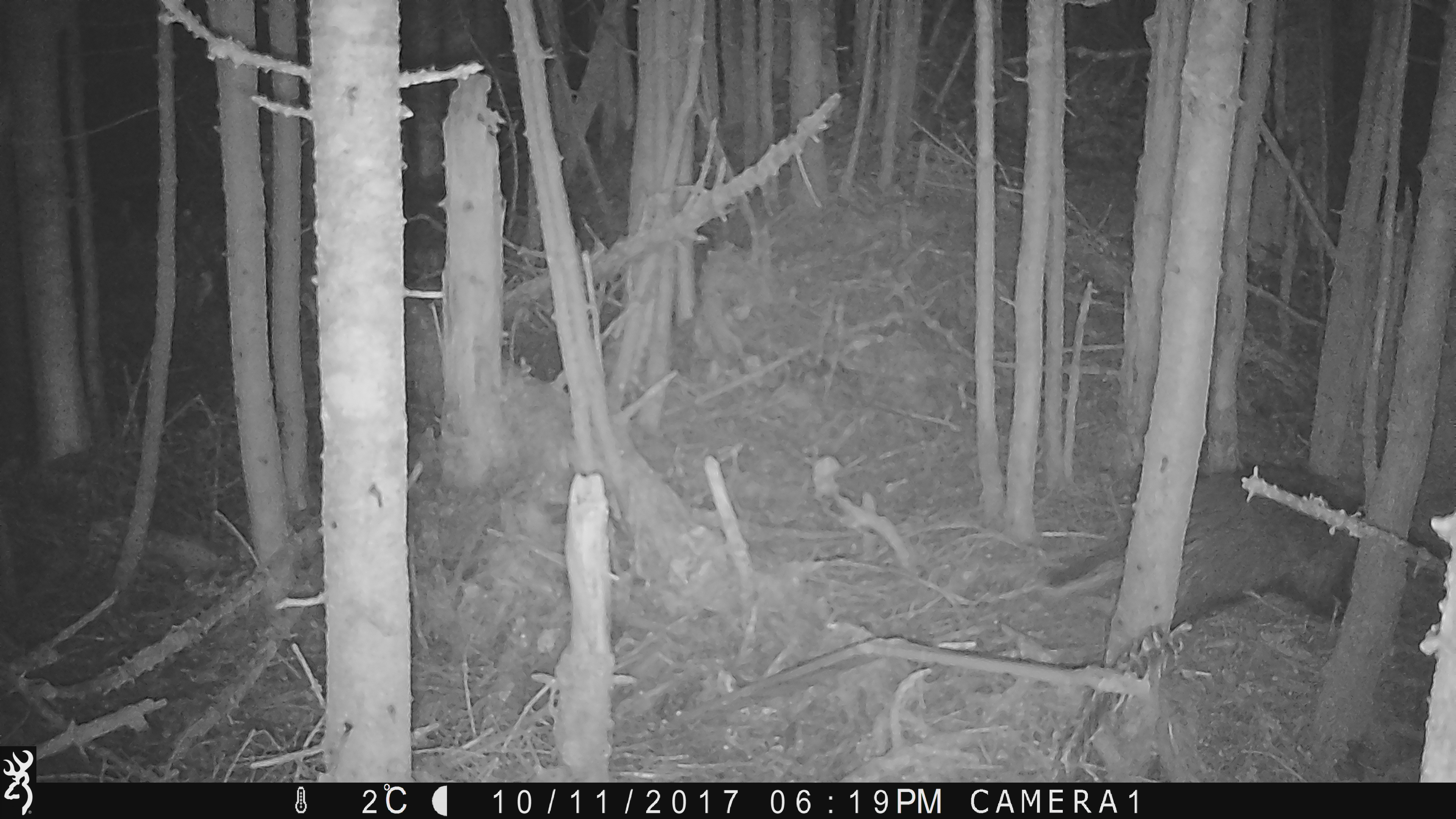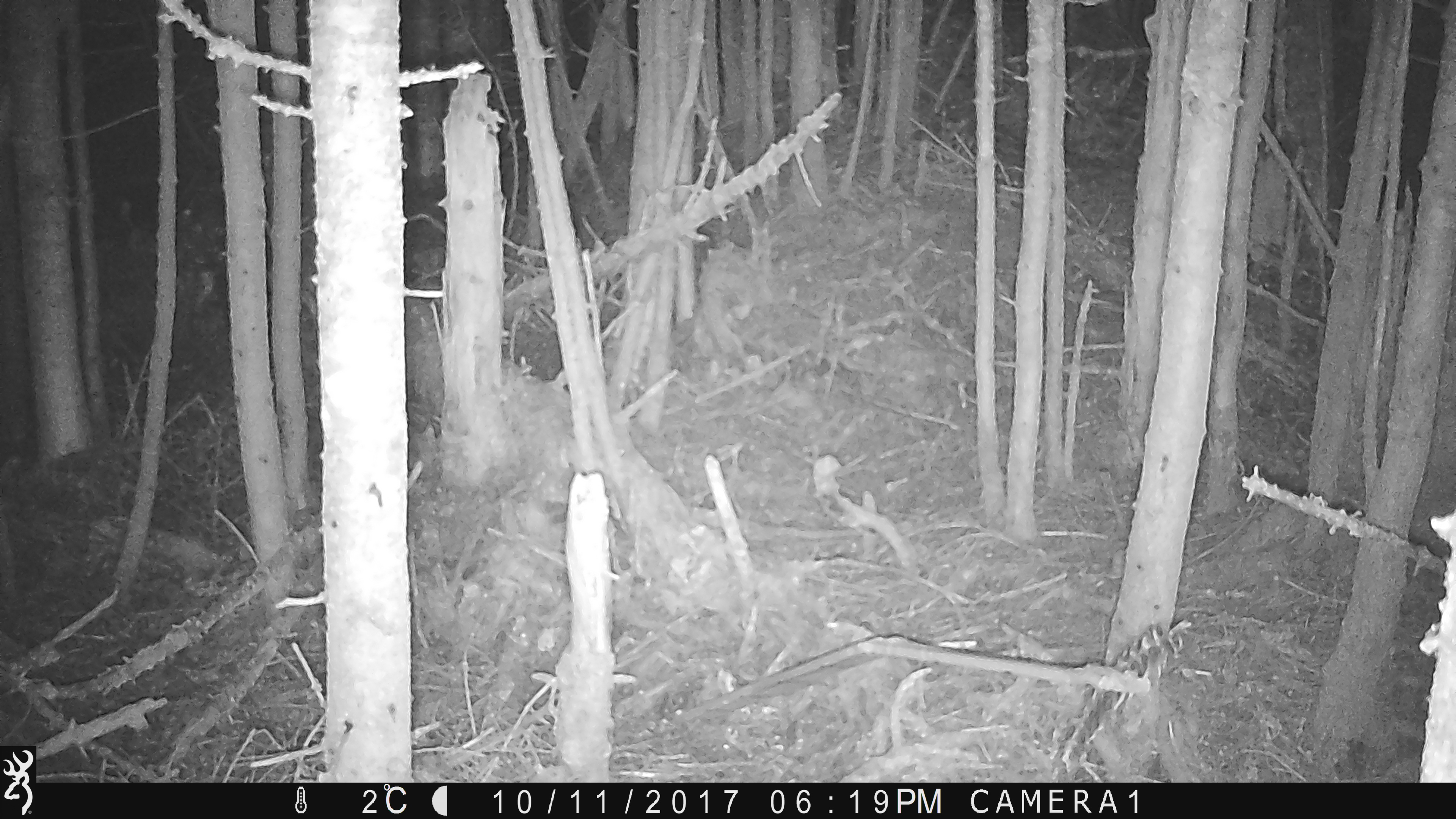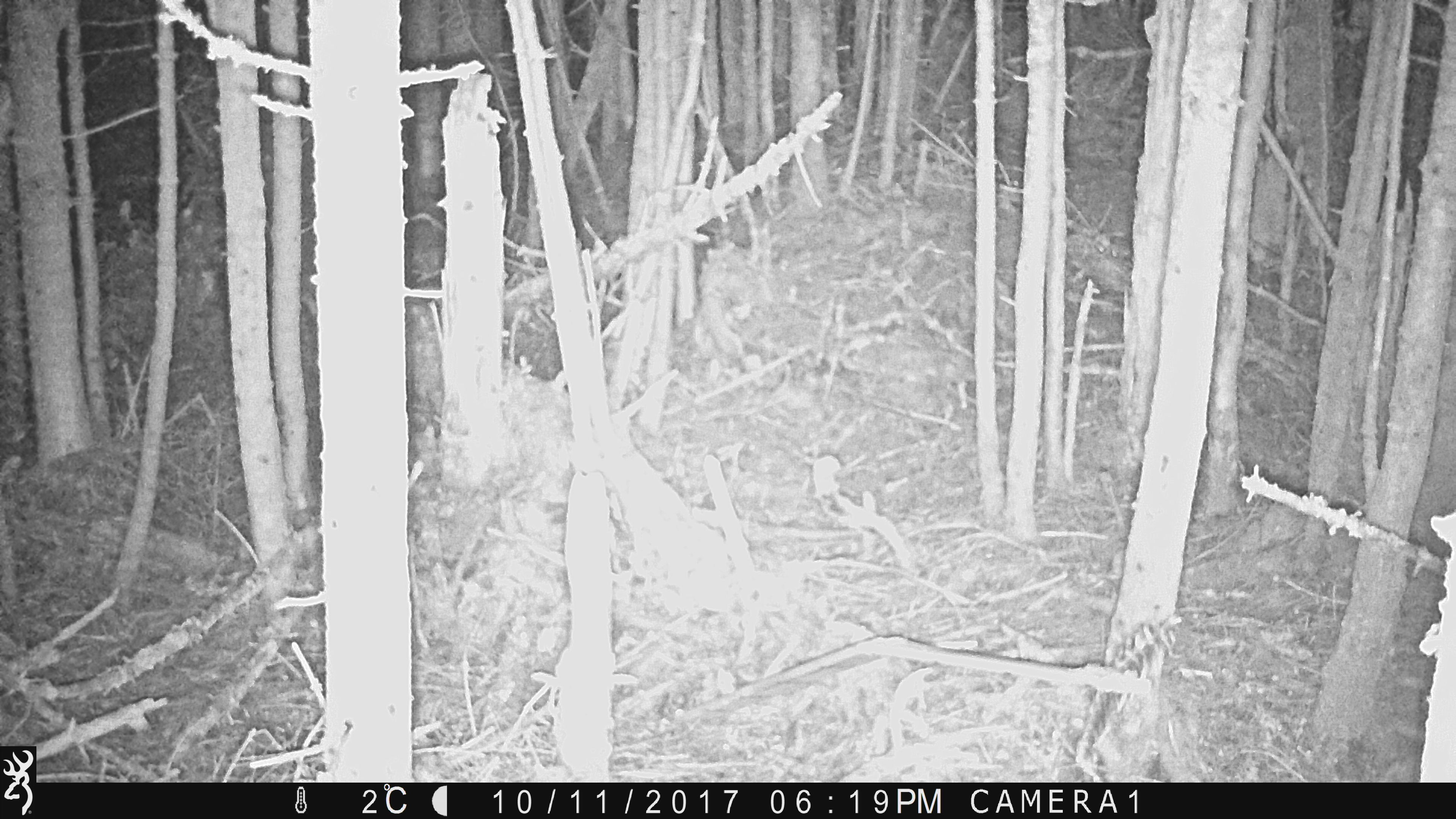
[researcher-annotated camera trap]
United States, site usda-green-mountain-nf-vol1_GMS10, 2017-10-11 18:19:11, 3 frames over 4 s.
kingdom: Animalia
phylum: Chordata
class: Mammalia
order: Rodentia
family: Erethizontidae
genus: Erethizon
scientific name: Erethizon dorsatum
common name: porcupine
Porcupine (Erethizon dorsatum).